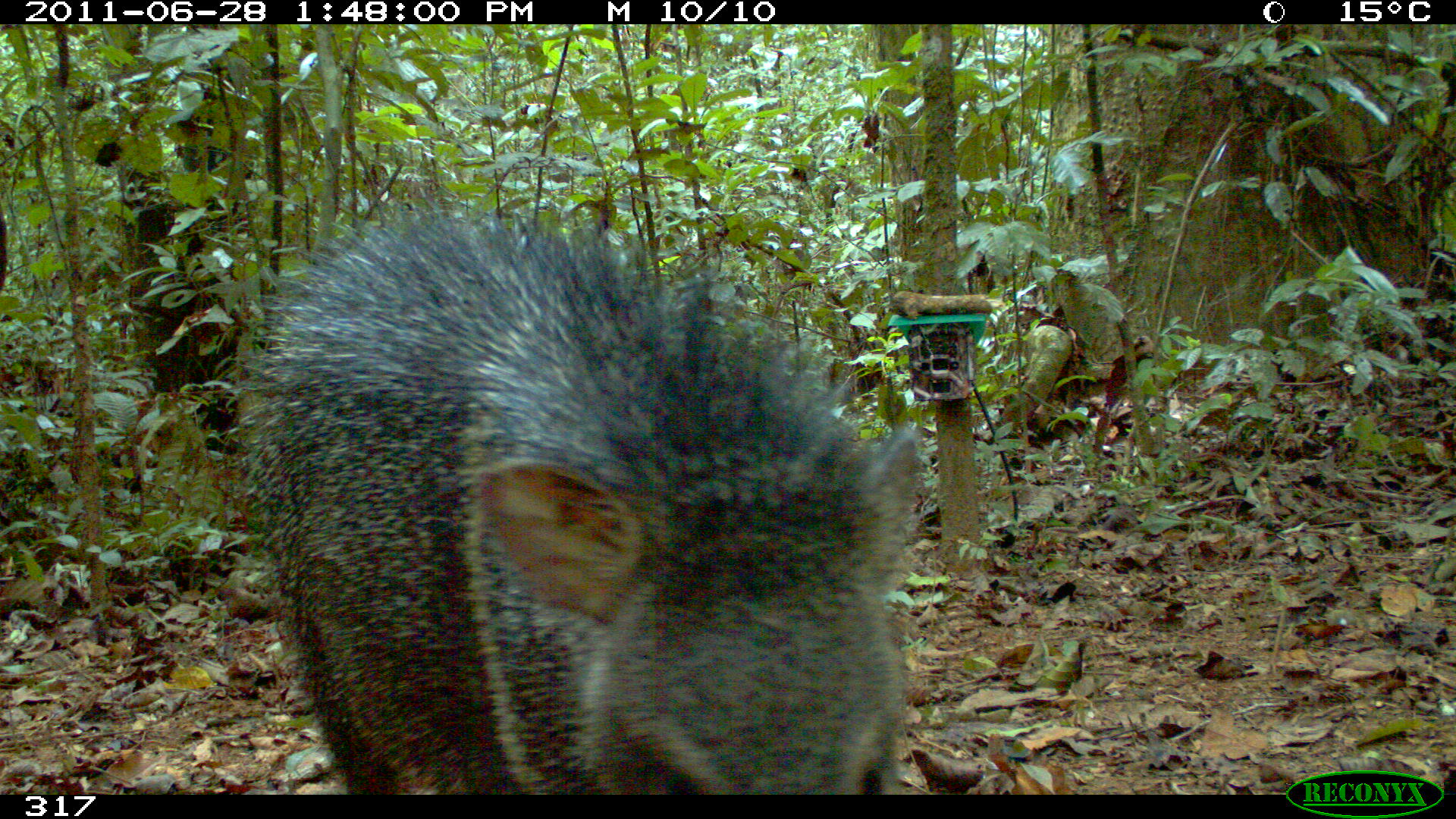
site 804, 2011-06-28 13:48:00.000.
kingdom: Animalia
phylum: Chordata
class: Mammalia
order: Artiodactyla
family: Tayassuidae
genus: Pecari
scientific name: Pecari tajacu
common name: collared peccary